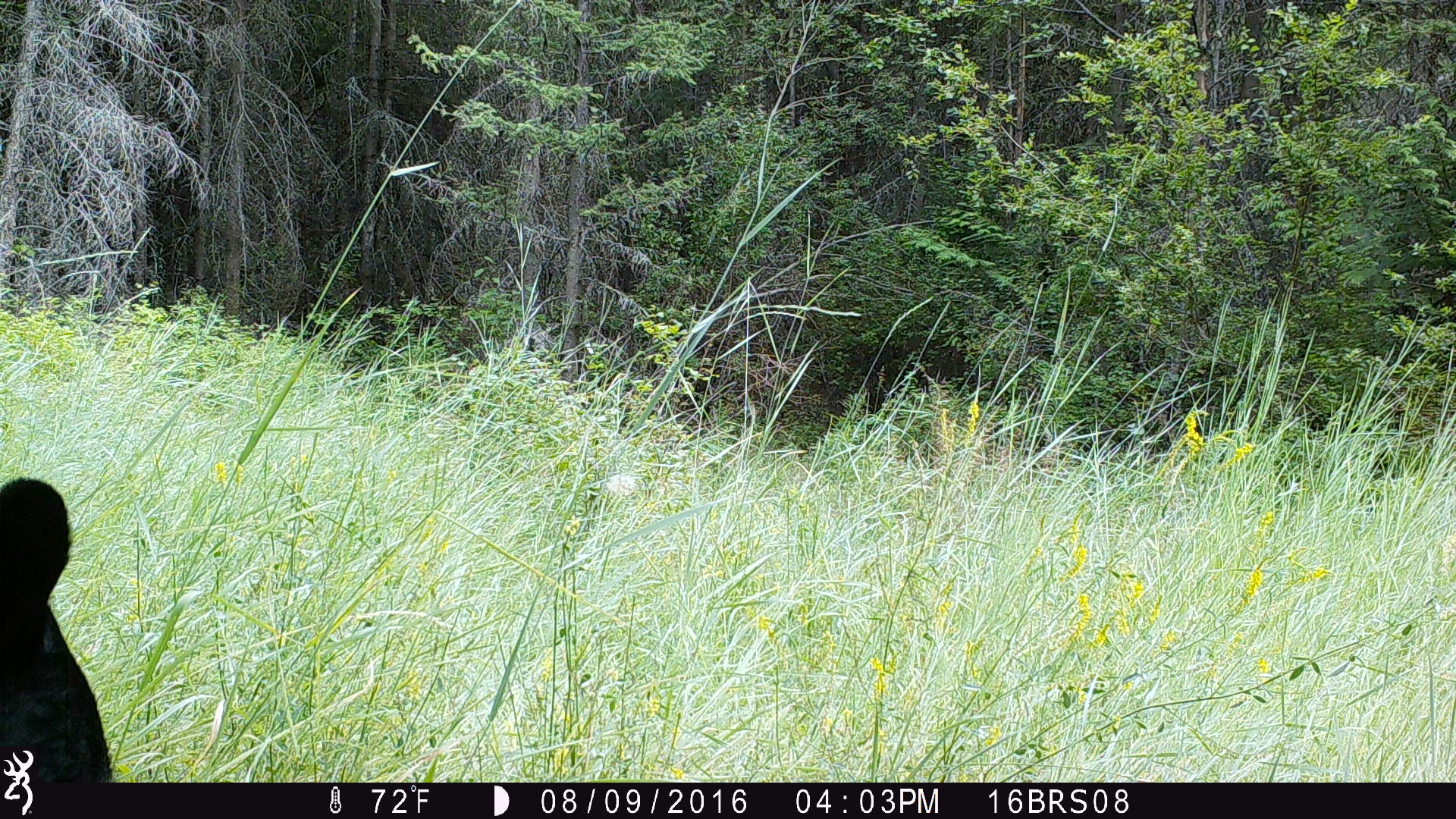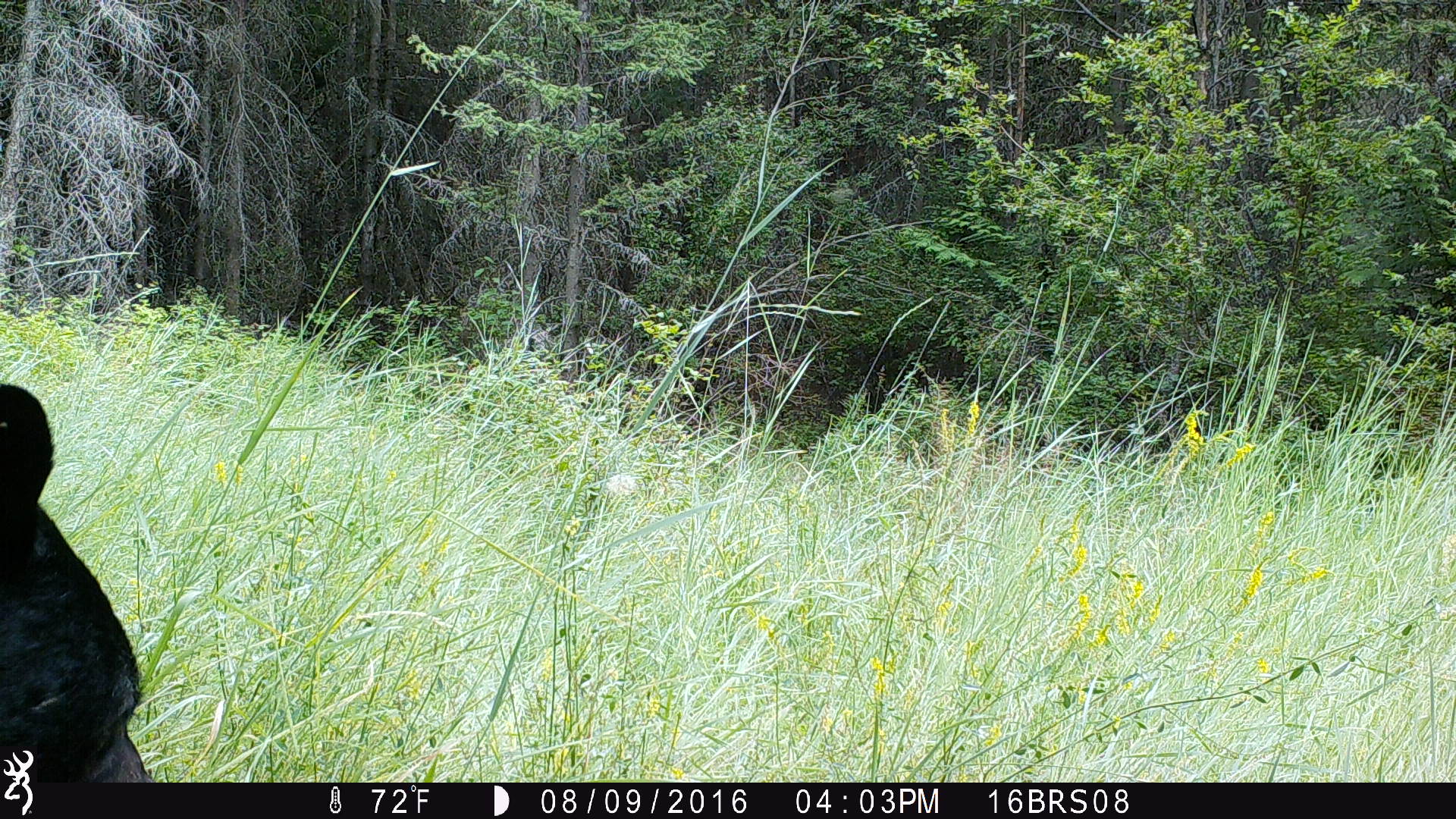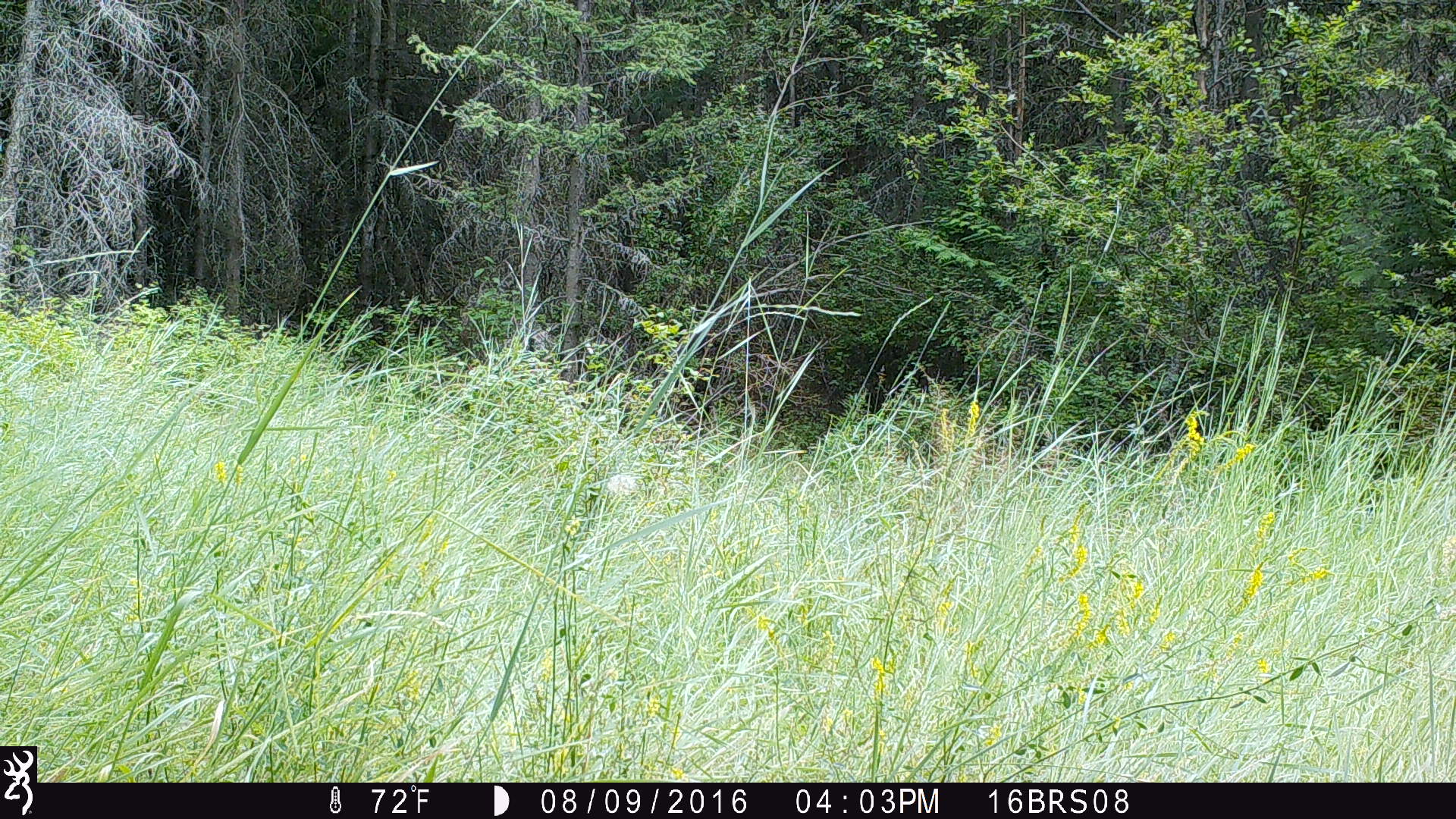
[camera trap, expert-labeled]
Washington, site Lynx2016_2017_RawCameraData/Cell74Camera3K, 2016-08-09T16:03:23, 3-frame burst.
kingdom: Animalia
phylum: Chordata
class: Mammalia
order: Carnivora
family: Ursidae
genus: Ursus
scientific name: Ursus americanus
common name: american black bear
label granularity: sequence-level